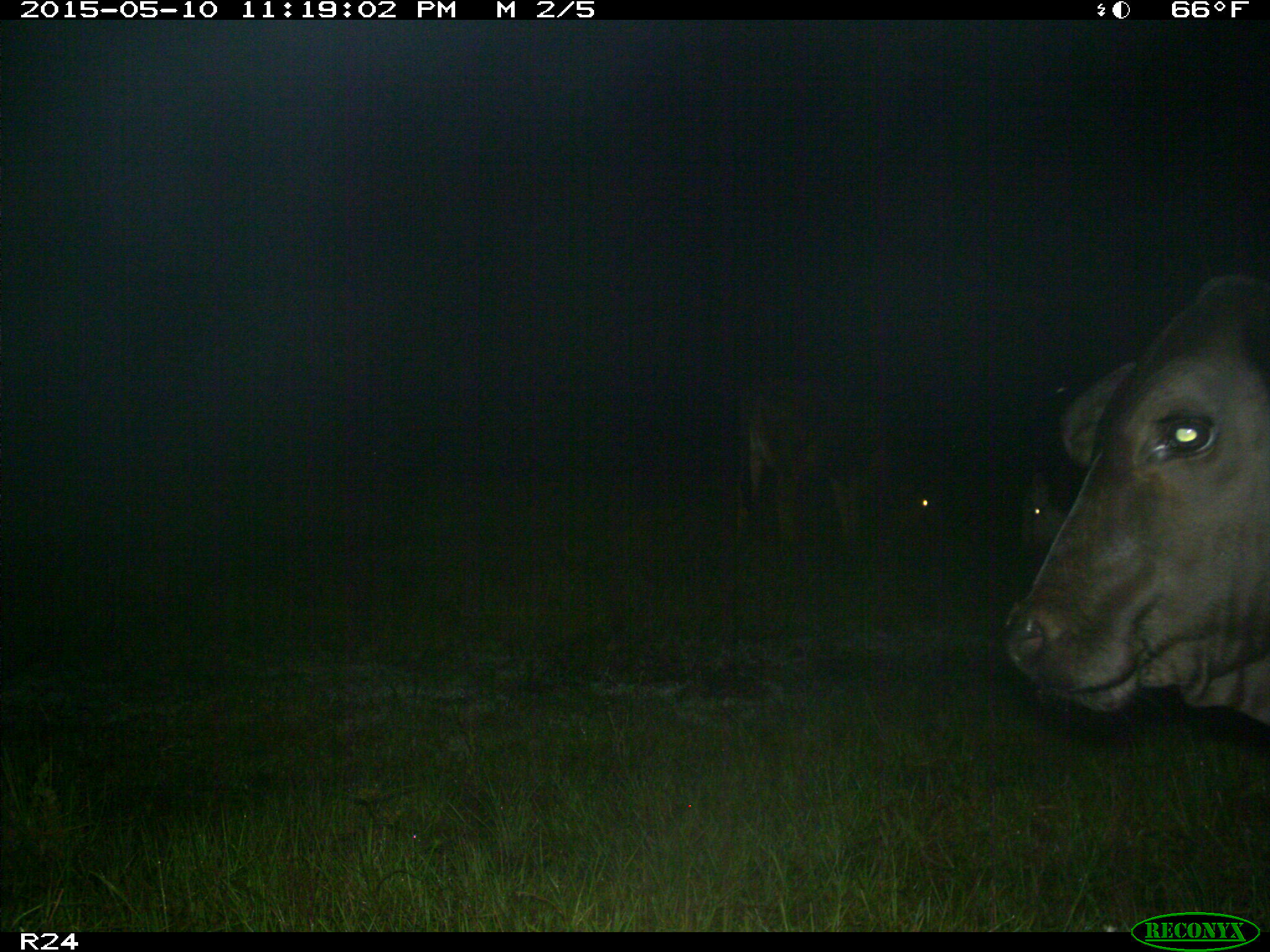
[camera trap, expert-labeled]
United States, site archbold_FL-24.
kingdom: Animalia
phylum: Chordata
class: Mammalia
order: Artiodactyla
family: Bovidae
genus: Bos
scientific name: Bos taurus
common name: domestic cow